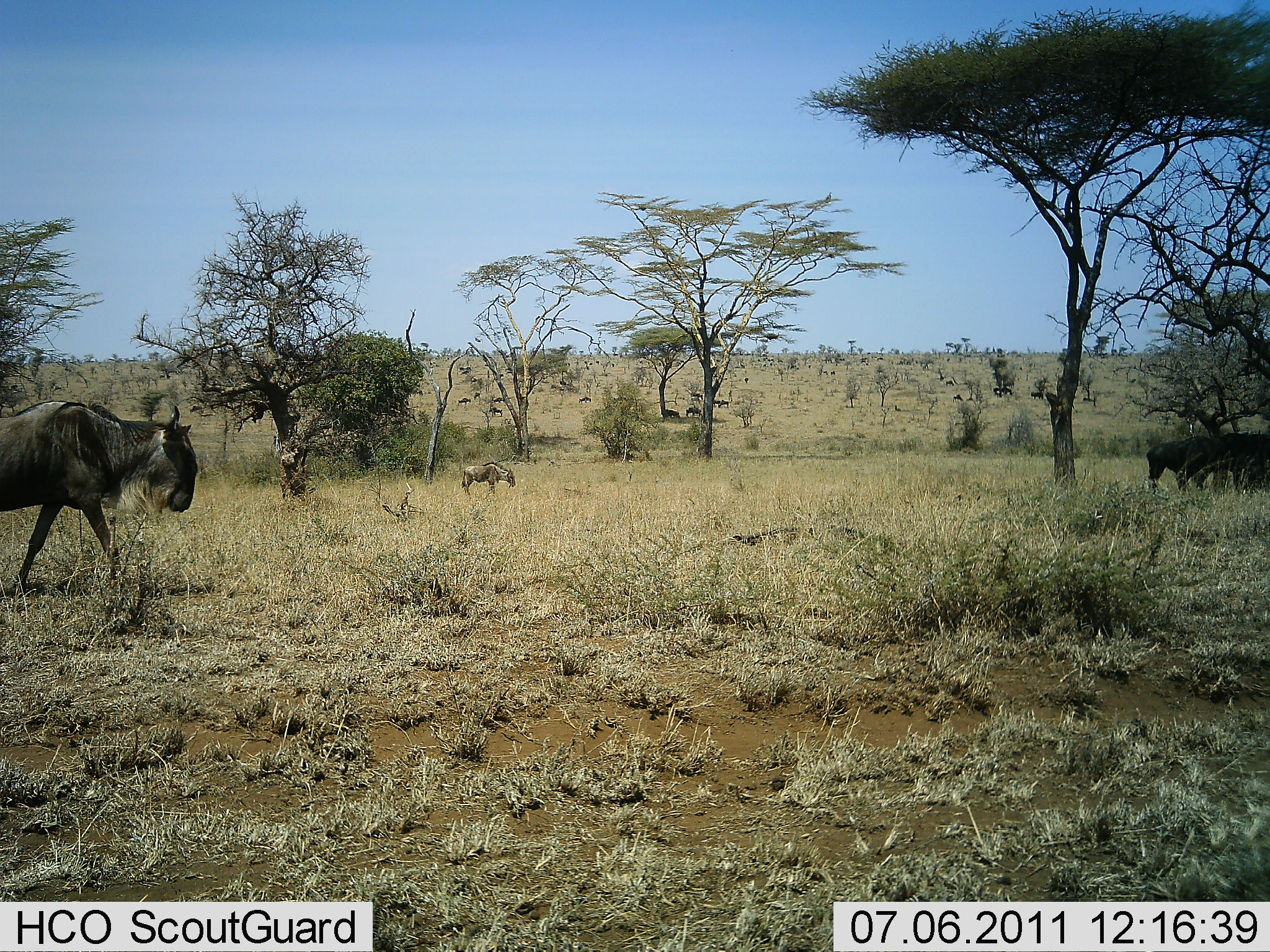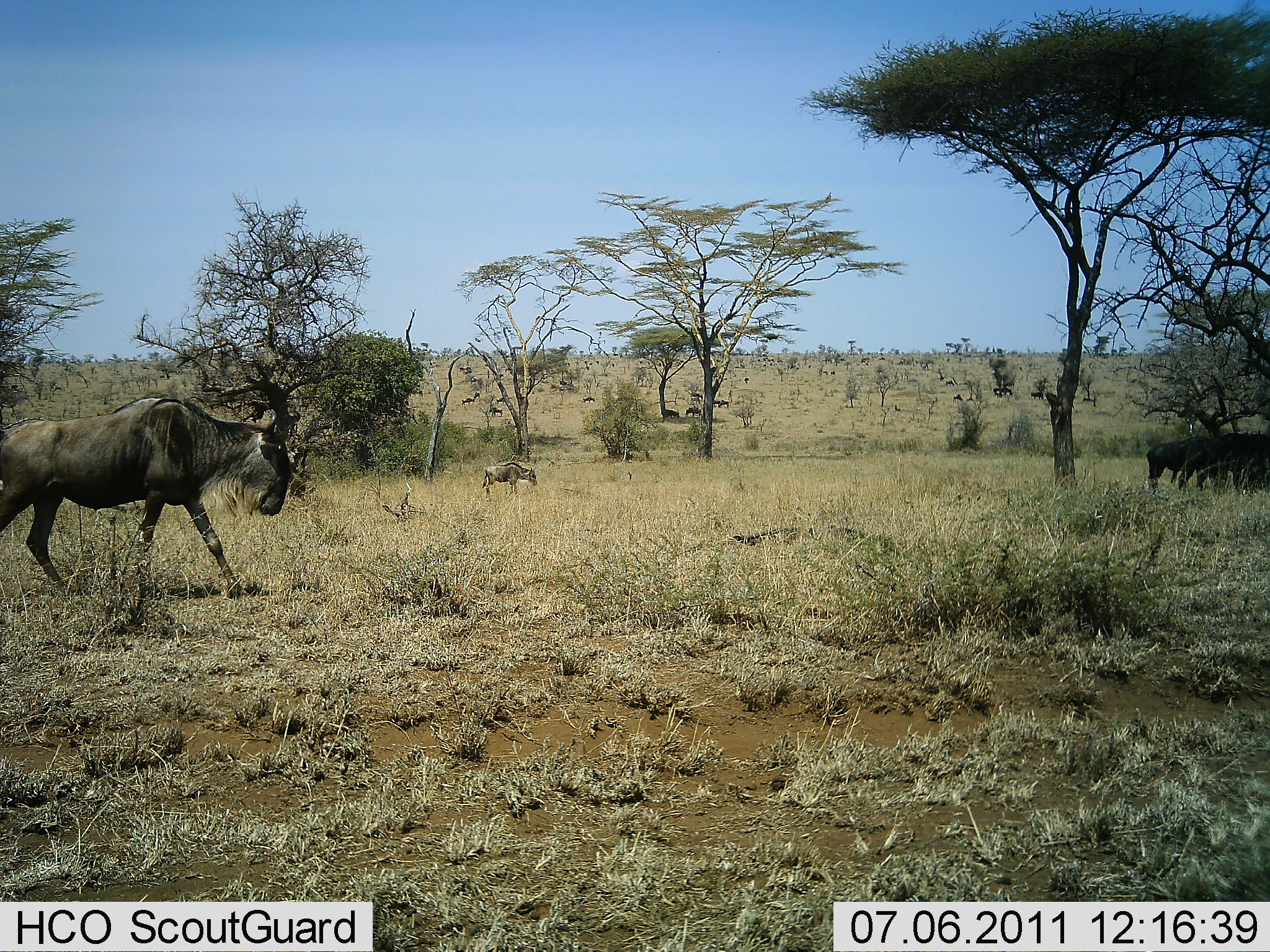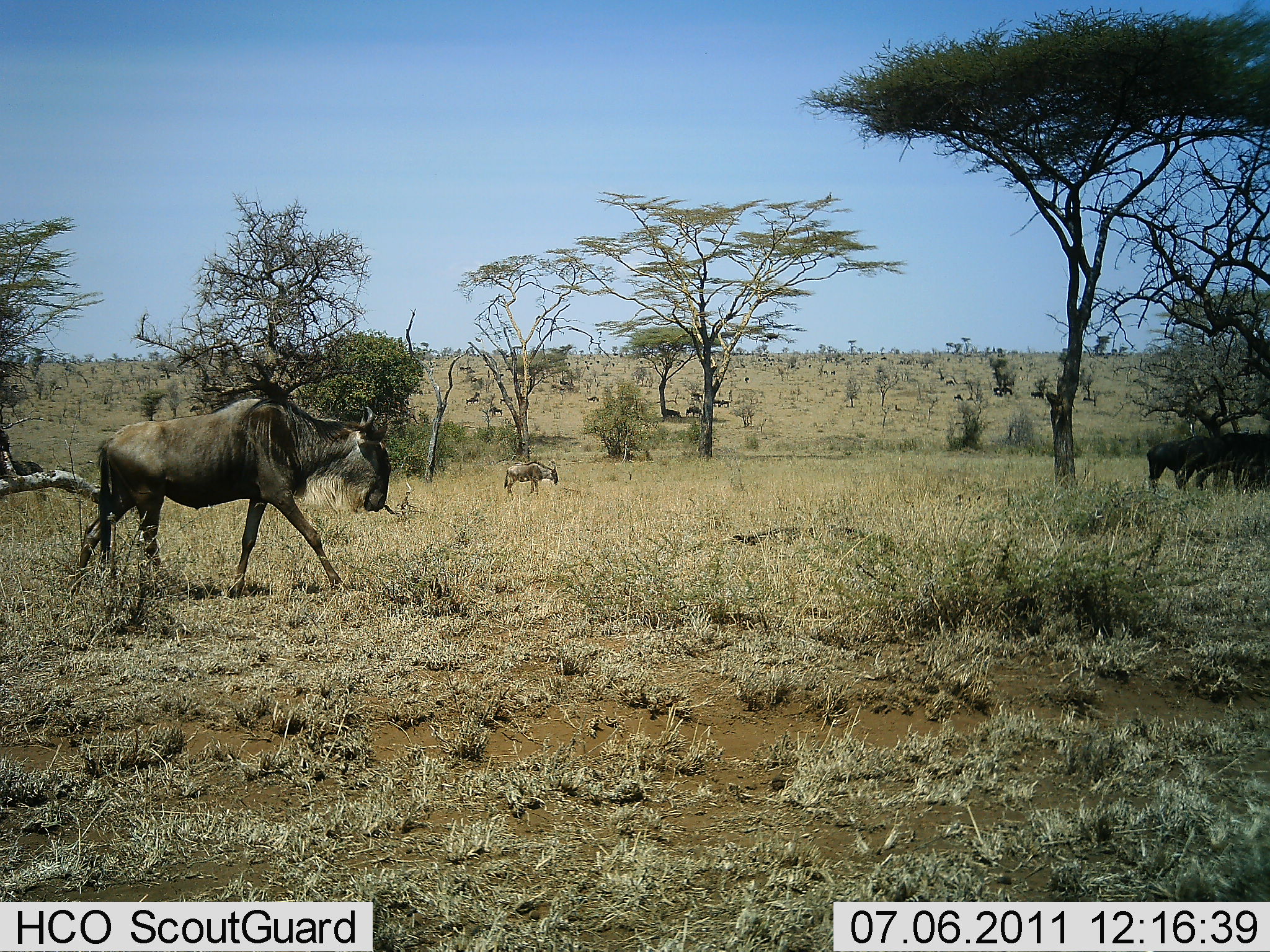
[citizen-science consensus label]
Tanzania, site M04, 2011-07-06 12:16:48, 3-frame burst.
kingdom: Animalia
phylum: Chordata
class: Mammalia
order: Artiodactyla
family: Bovidae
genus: Connochaetes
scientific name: Connochaetes taurinus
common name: blue wildebeest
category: wildebeest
Wildebeest (blue wildebeest) (Connochaetes taurinus), count 7. Behavior (volunteer vote fractions): standing 36%, resting 18%, moving 82%, interacting 0%. Young present (vote fraction): 18%. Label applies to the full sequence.